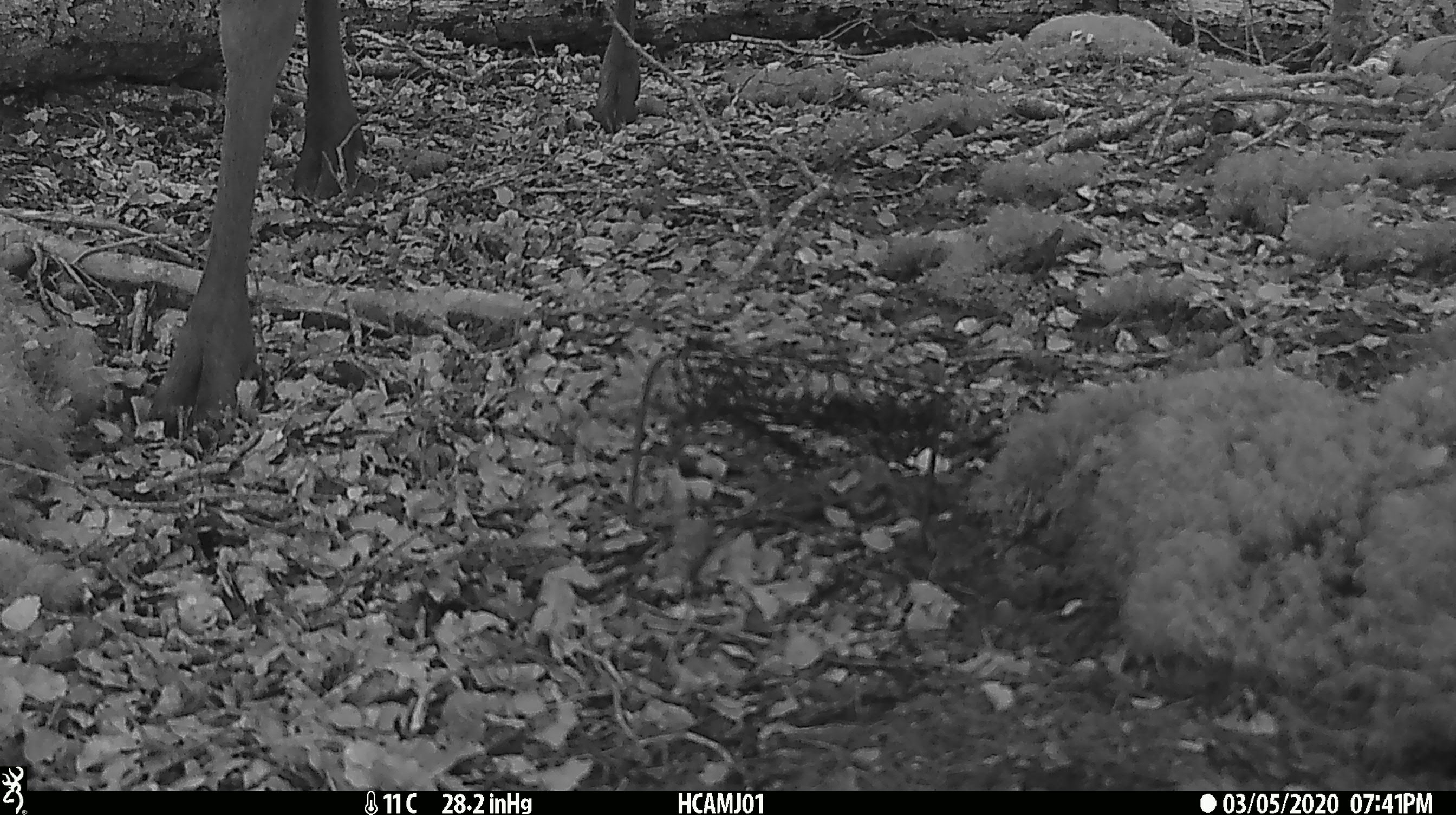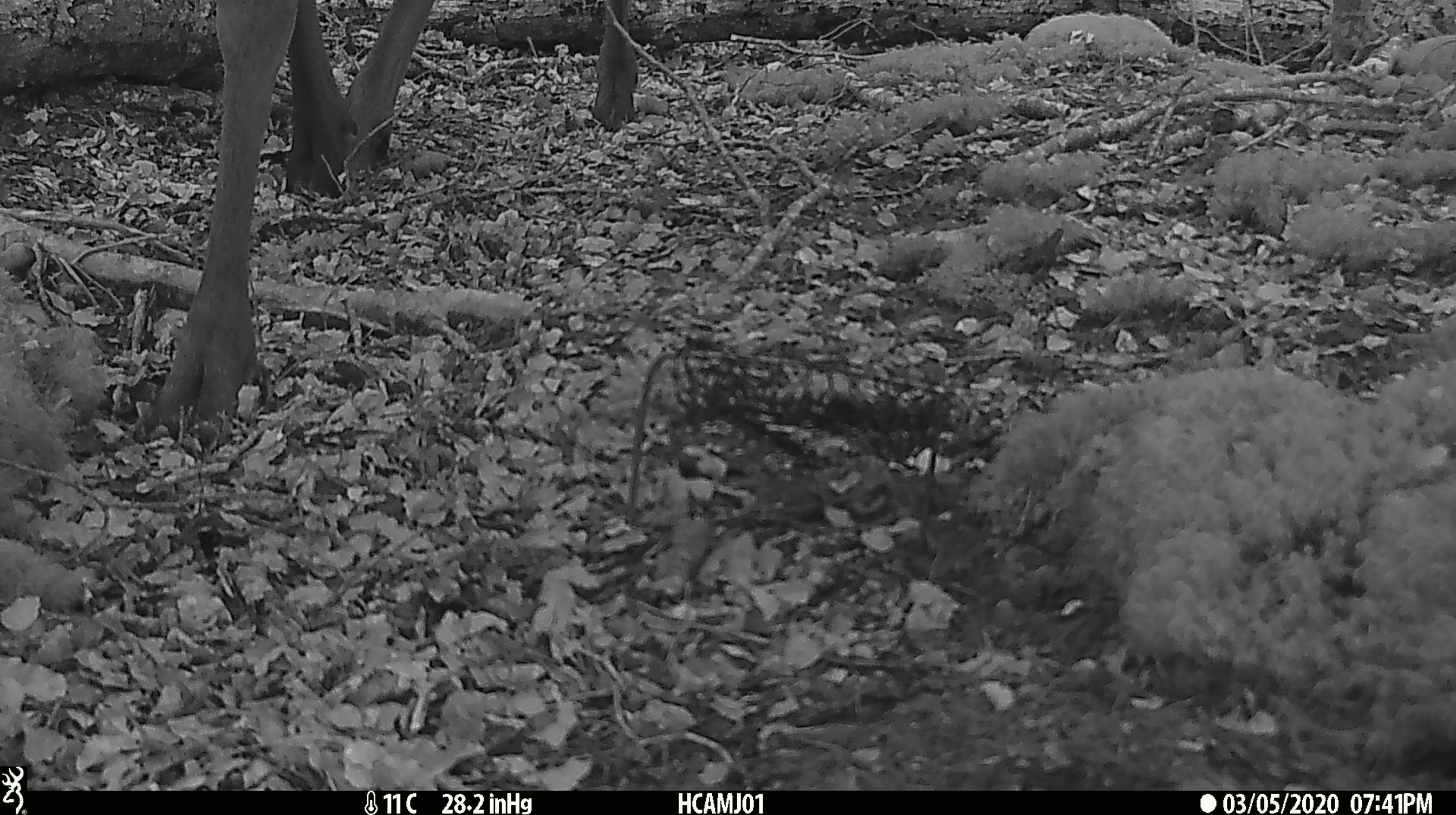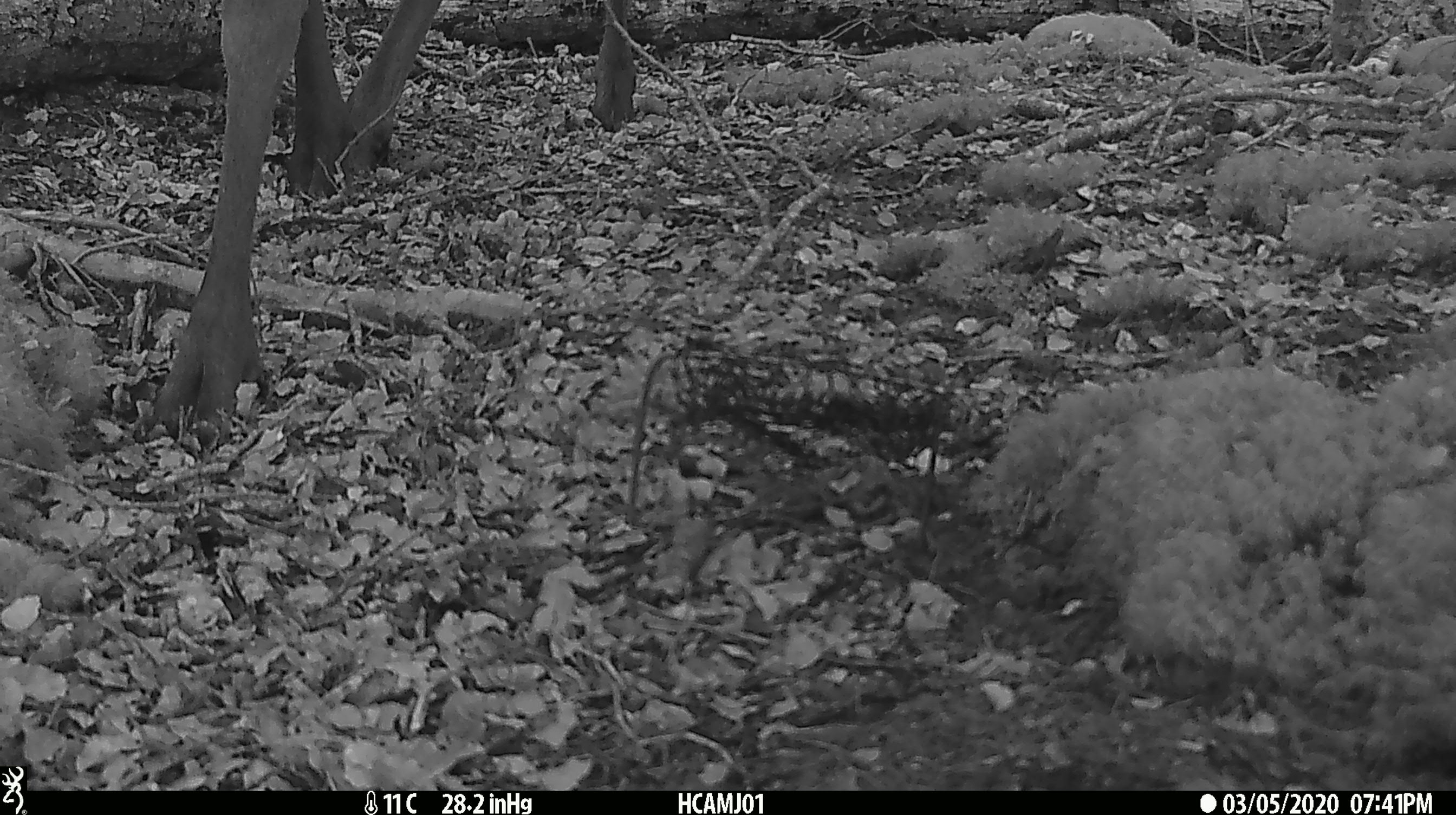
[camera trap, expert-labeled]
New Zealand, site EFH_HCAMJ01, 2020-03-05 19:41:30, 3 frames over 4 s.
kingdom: Animalia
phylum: Chordata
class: Mammalia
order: Artiodactyla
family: Cervidae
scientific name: Cervidae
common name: deer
Deer (Cervidae).